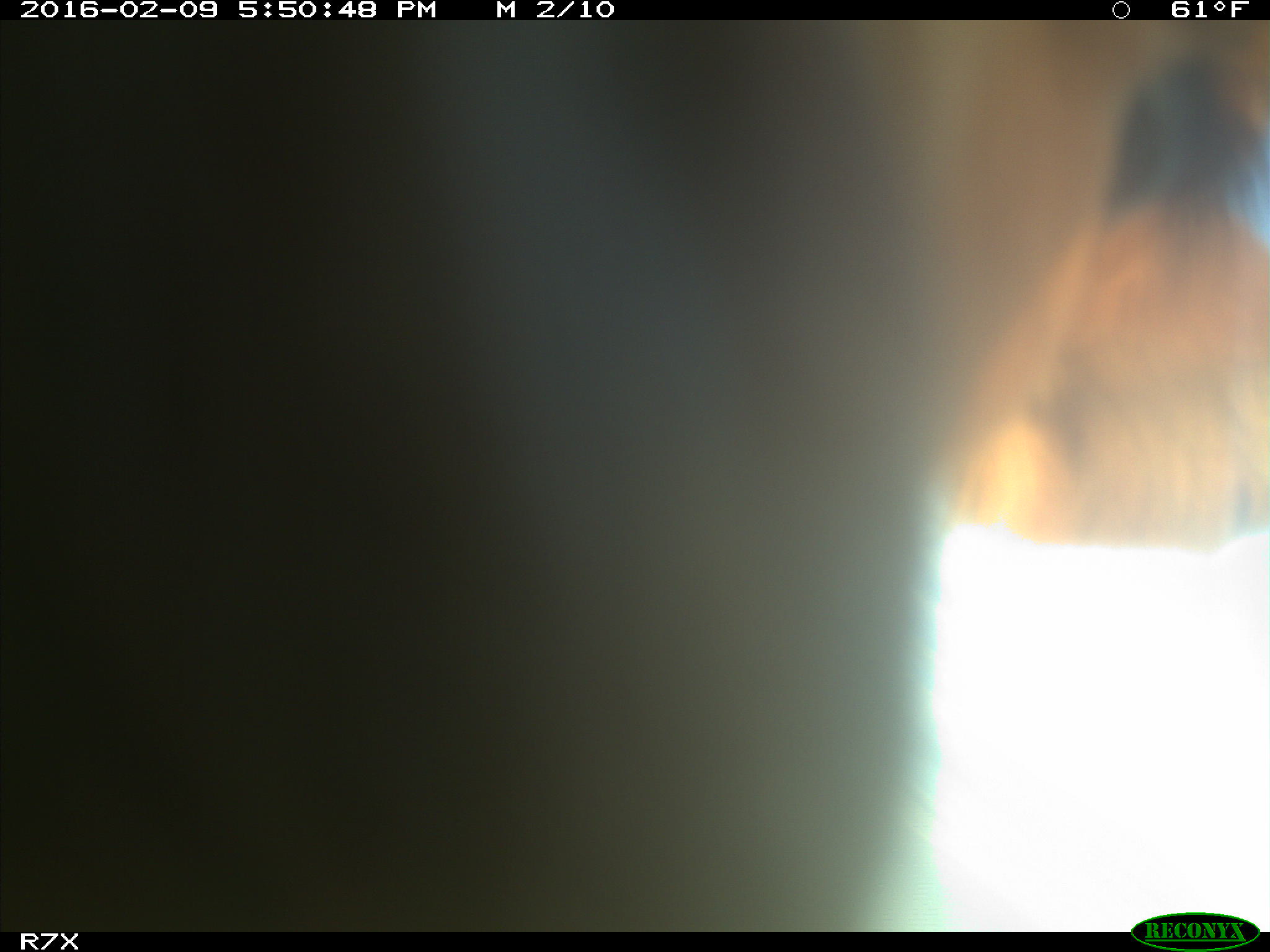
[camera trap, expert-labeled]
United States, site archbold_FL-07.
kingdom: Animalia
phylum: Chordata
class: Mammalia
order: Artiodactyla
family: Bovidae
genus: Bos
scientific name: Bos taurus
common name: domestic cow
Bos taurus (domestic cow).